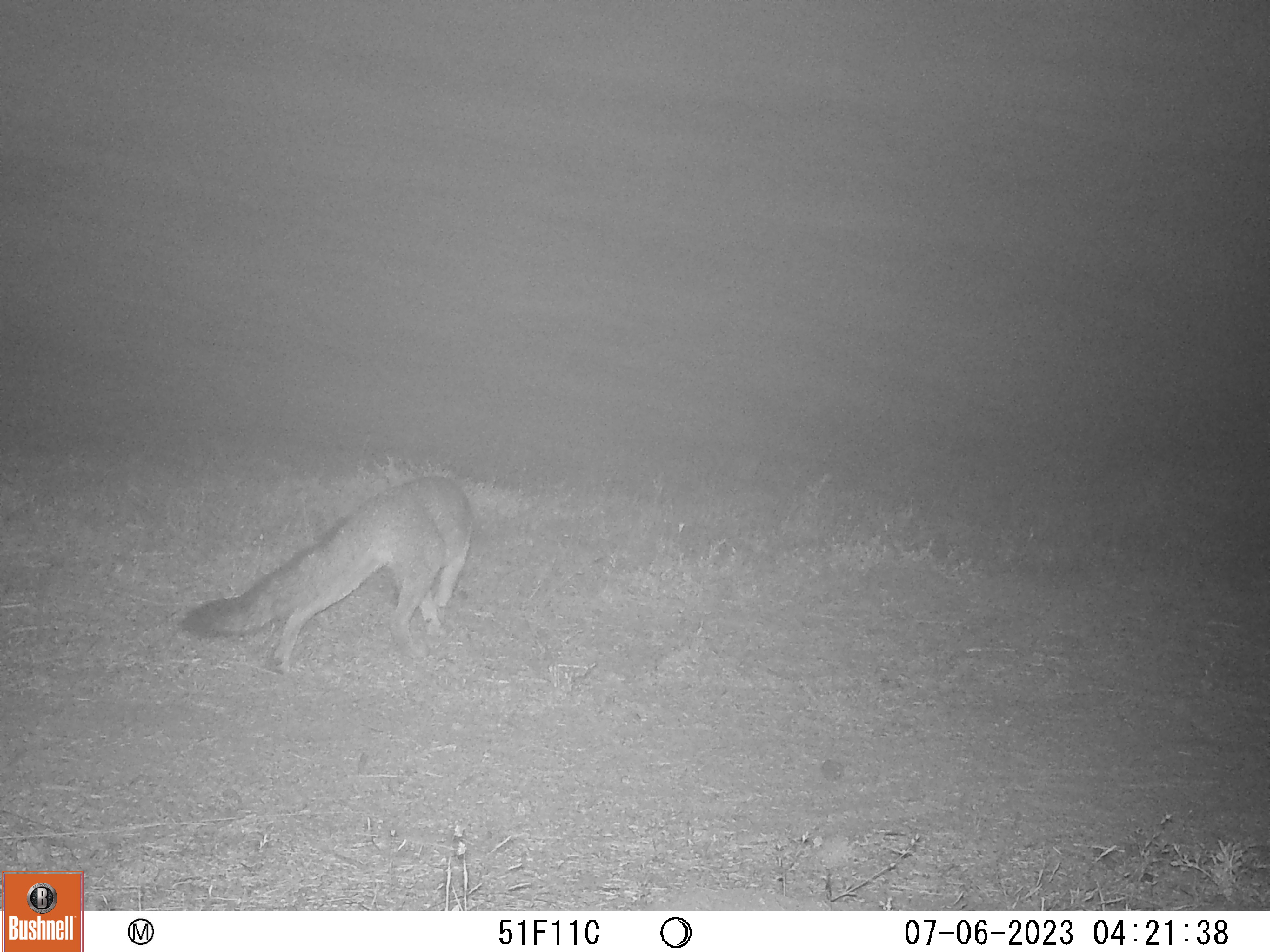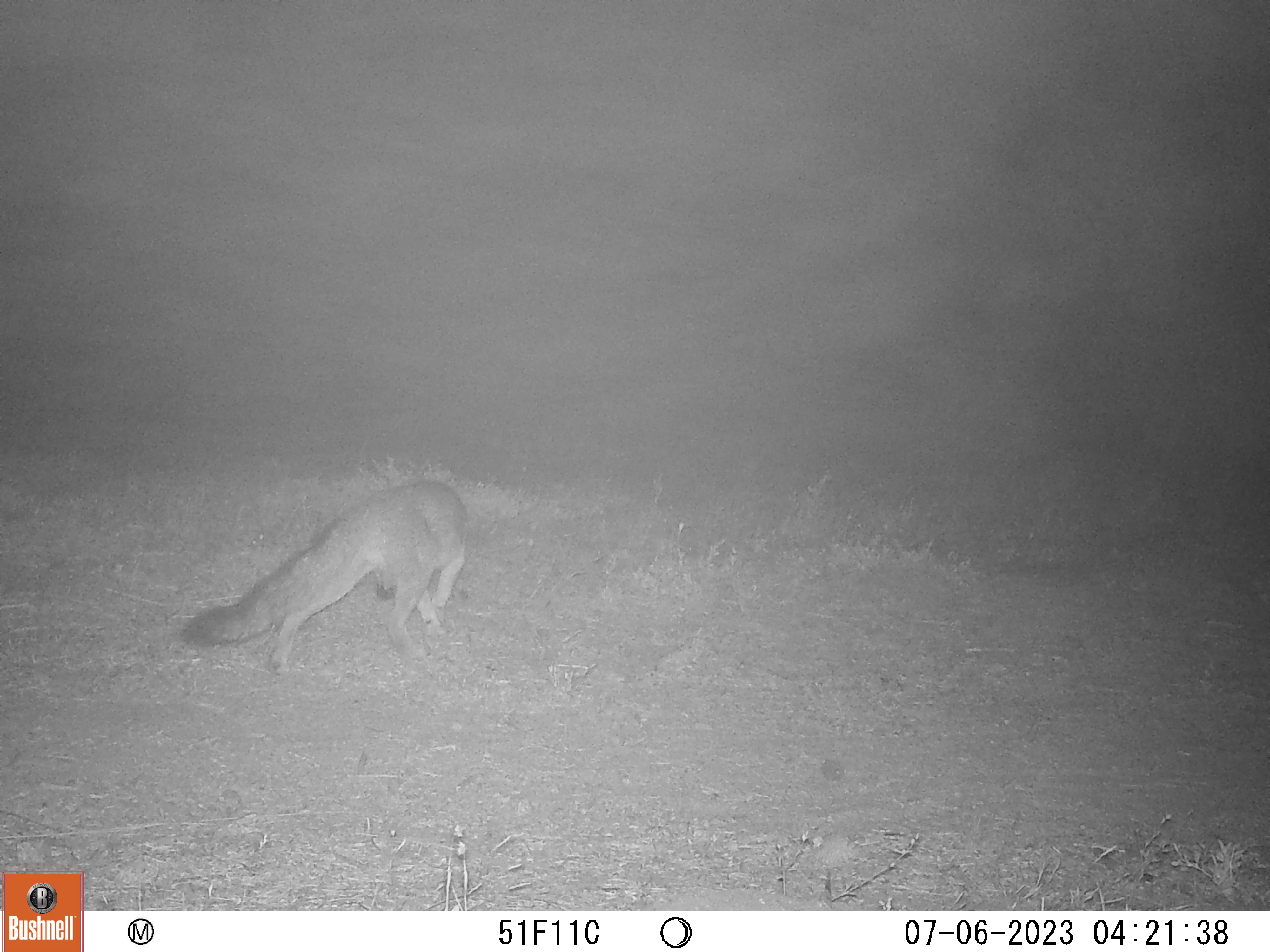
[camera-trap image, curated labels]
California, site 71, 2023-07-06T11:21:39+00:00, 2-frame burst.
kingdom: Animalia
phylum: Chordata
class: Mammalia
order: Carnivora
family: Canidae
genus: Urocyon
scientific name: Urocyon cinereoargenteus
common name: gray fox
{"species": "gray fox (Urocyon cinereoargenteus)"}